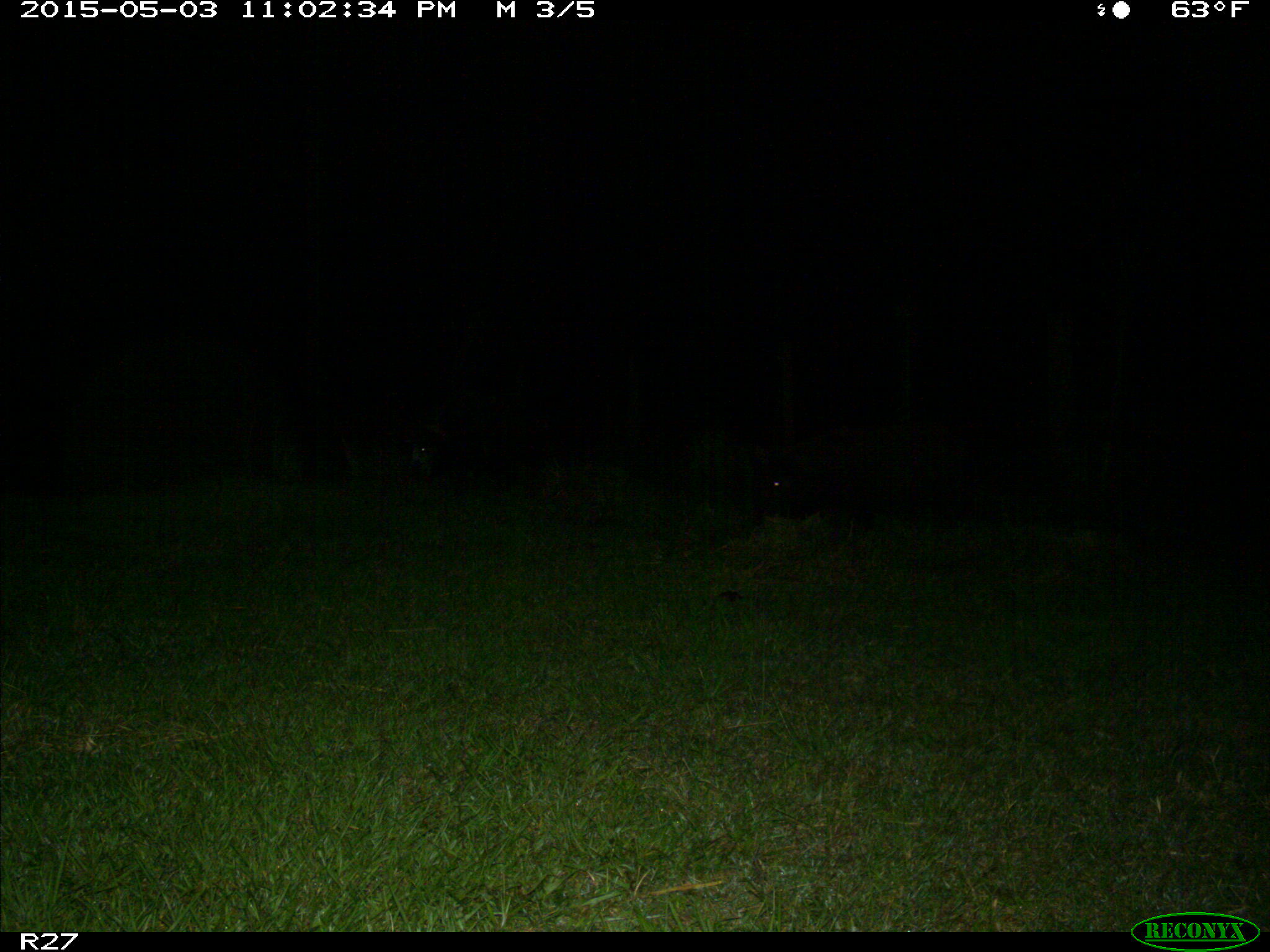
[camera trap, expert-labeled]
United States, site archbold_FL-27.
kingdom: Animalia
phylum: Chordata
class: Mammalia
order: Artiodactyla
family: Suidae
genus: Sus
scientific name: Sus scrofa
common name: wild boar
Sus scrofa (wild boar).